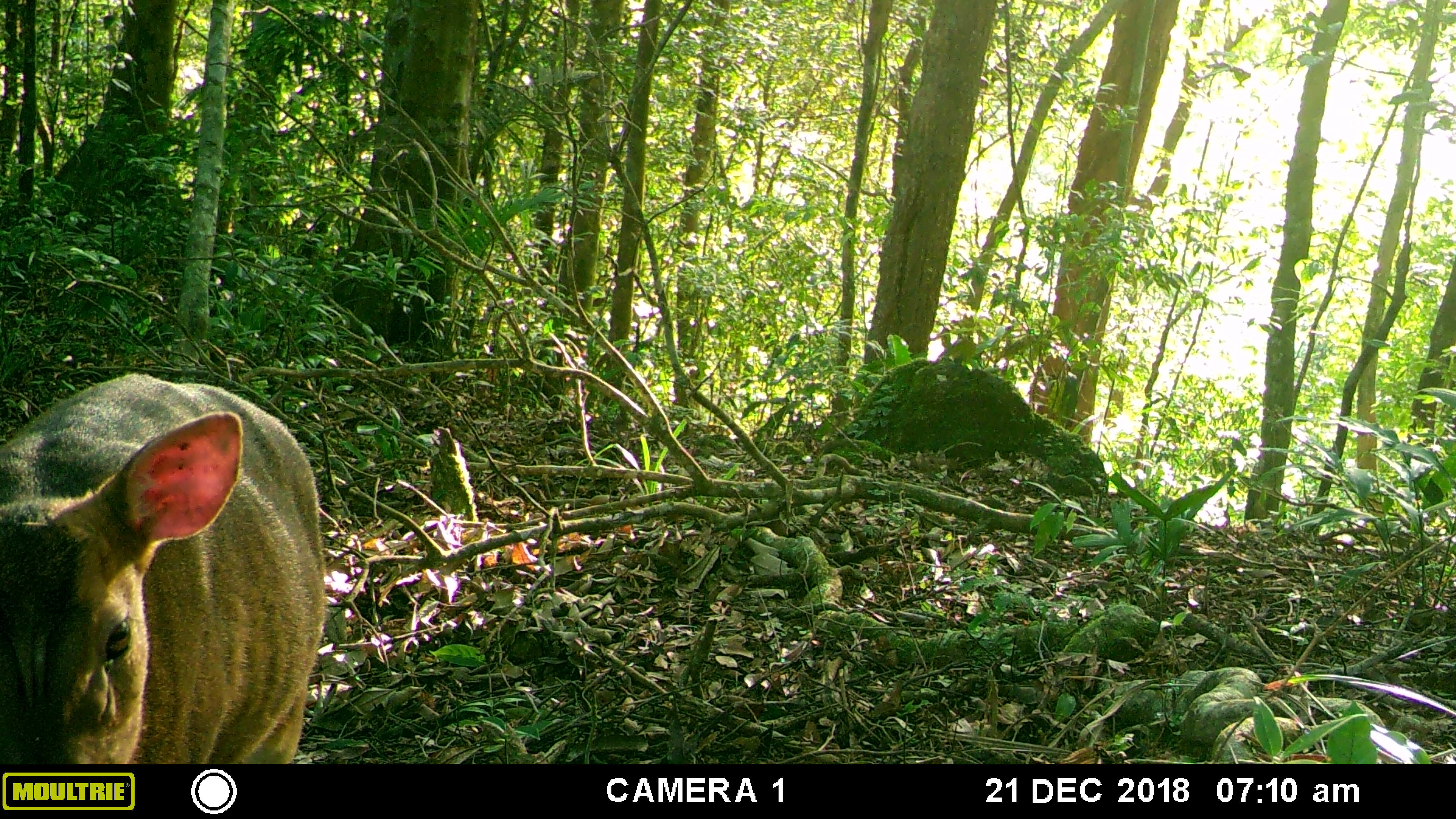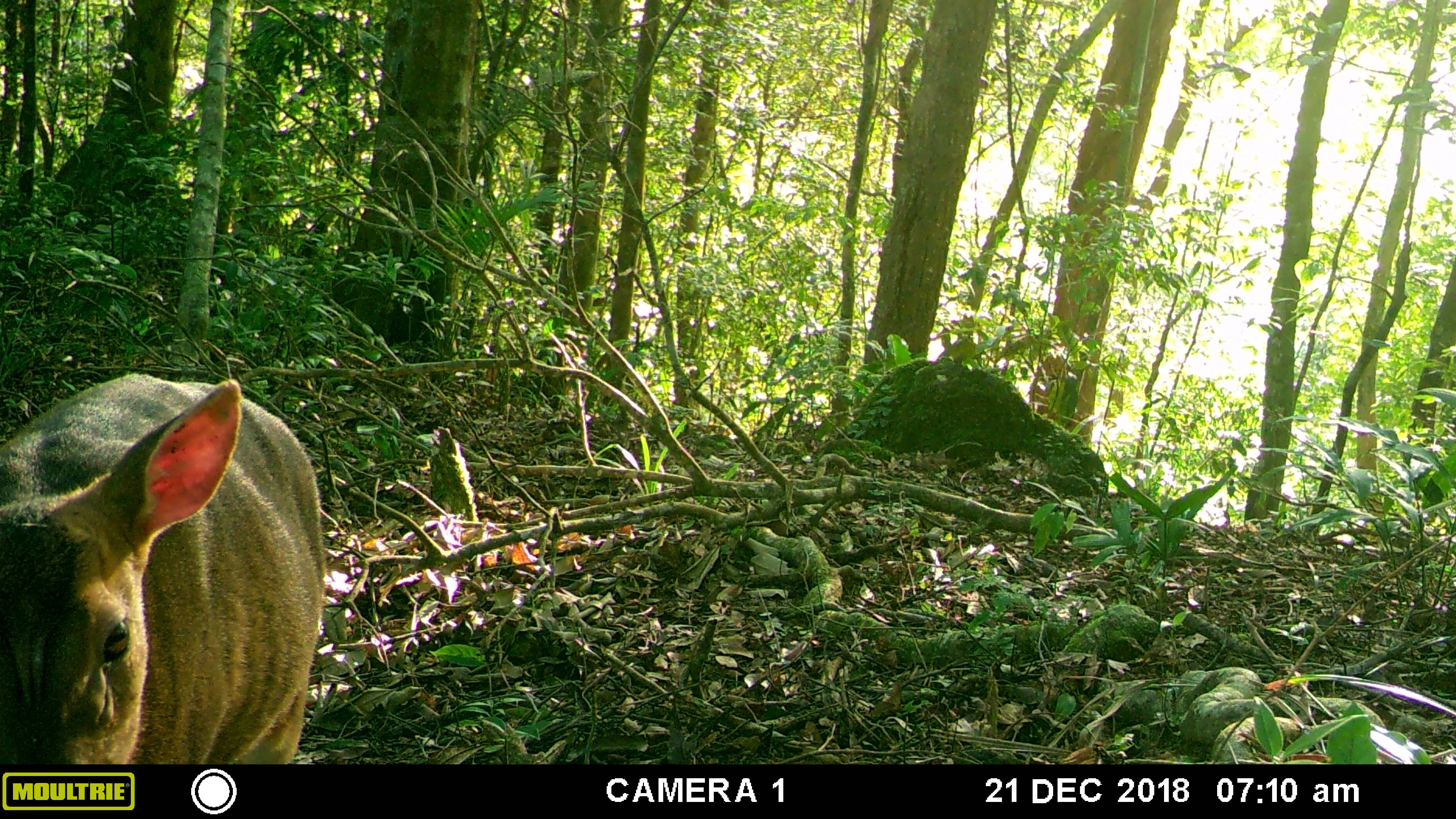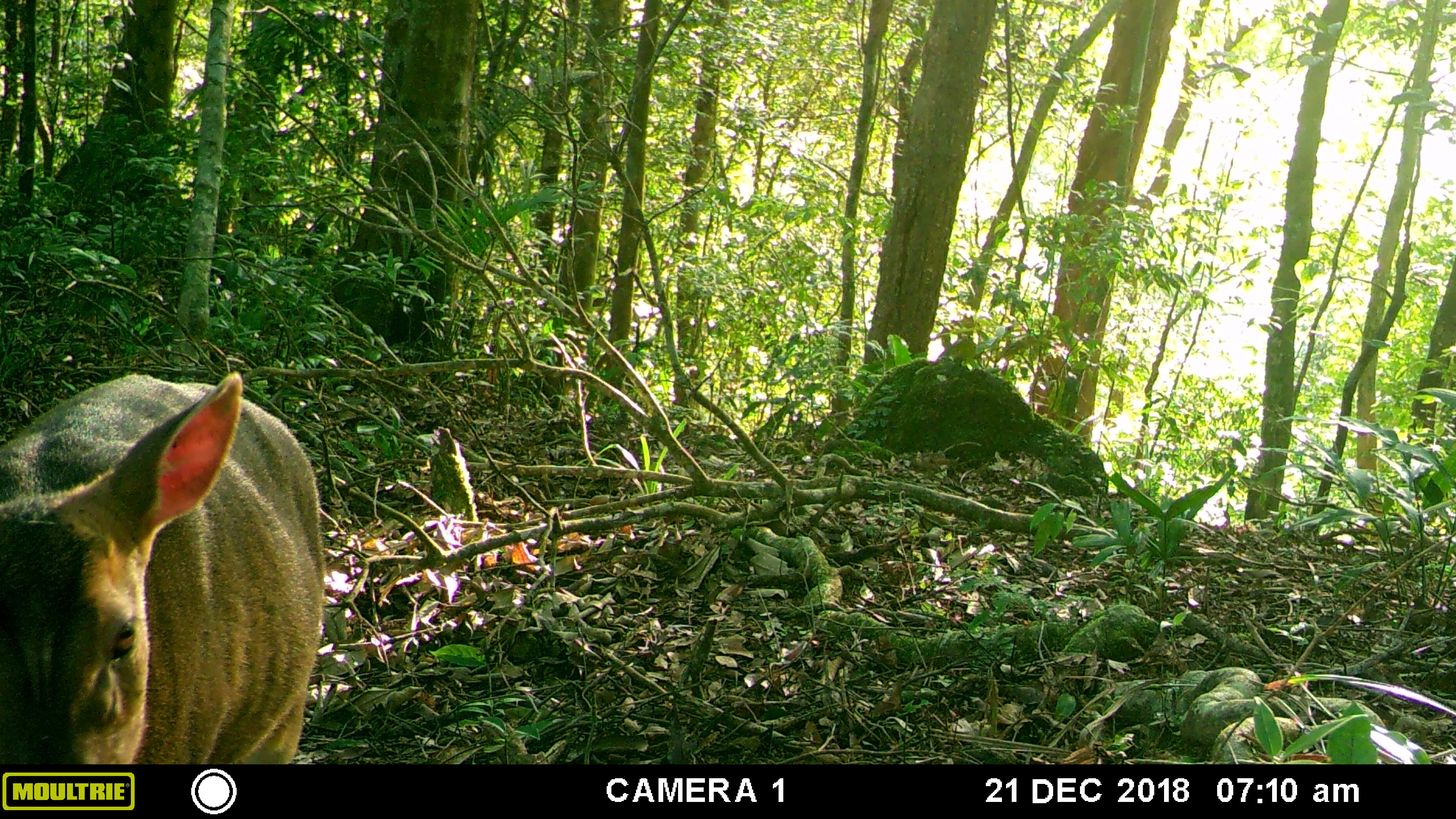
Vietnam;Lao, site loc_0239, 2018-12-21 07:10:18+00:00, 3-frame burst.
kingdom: Animalia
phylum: Chordata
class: Mammalia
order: Artiodactyla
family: Cervidae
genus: Muntiacus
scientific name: Muntiacus vuquangensis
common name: large-antlered muntjac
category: large antlered muntjac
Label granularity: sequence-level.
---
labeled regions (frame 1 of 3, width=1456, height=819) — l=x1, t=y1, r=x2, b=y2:
large antlered muntjac: l=0, t=370, r=327, b=764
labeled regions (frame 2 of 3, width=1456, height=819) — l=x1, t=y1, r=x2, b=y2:
large antlered muntjac: l=0, t=370, r=327, b=765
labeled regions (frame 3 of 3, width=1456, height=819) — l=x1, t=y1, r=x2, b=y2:
large antlered muntjac: l=0, t=370, r=327, b=762